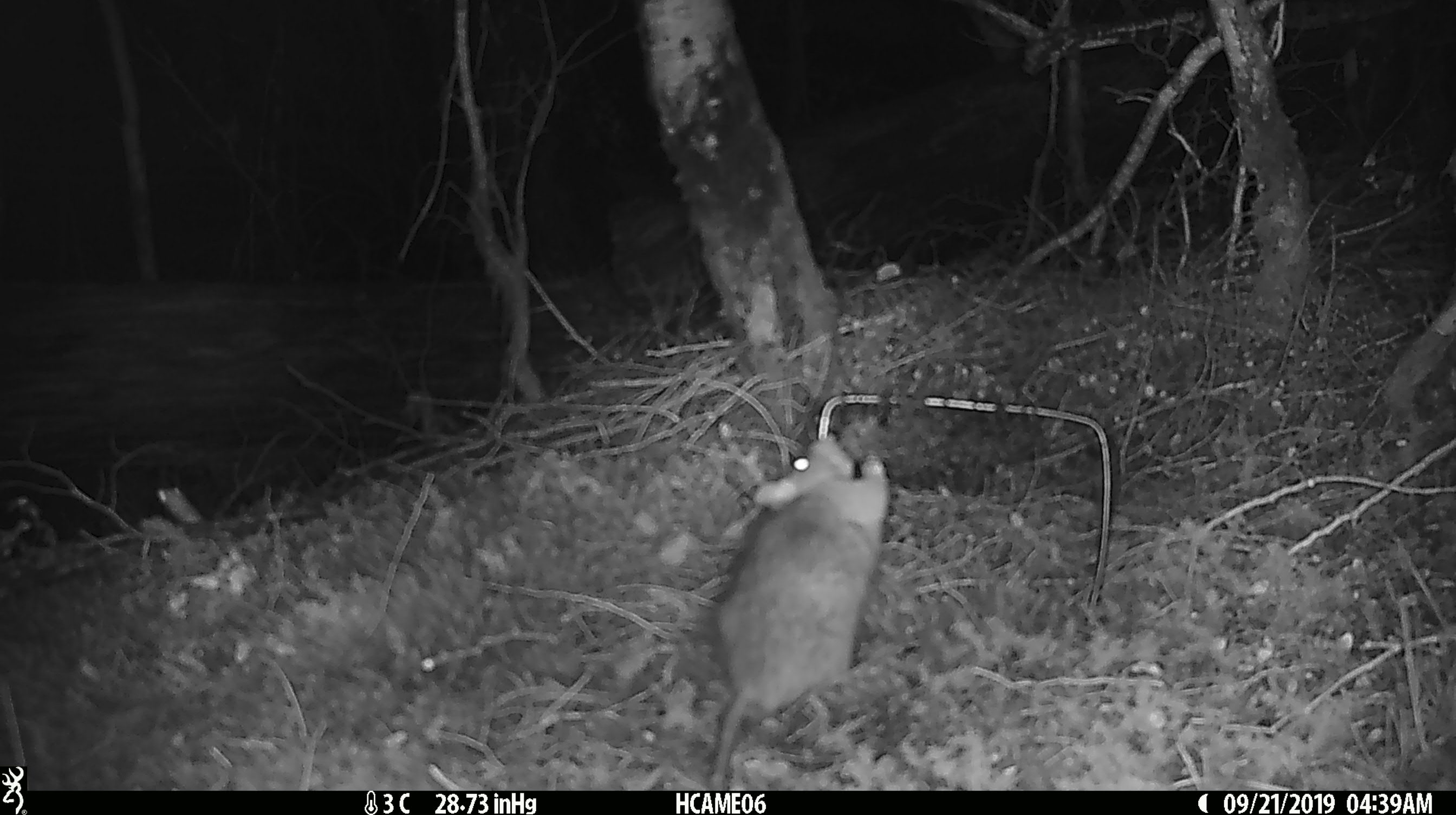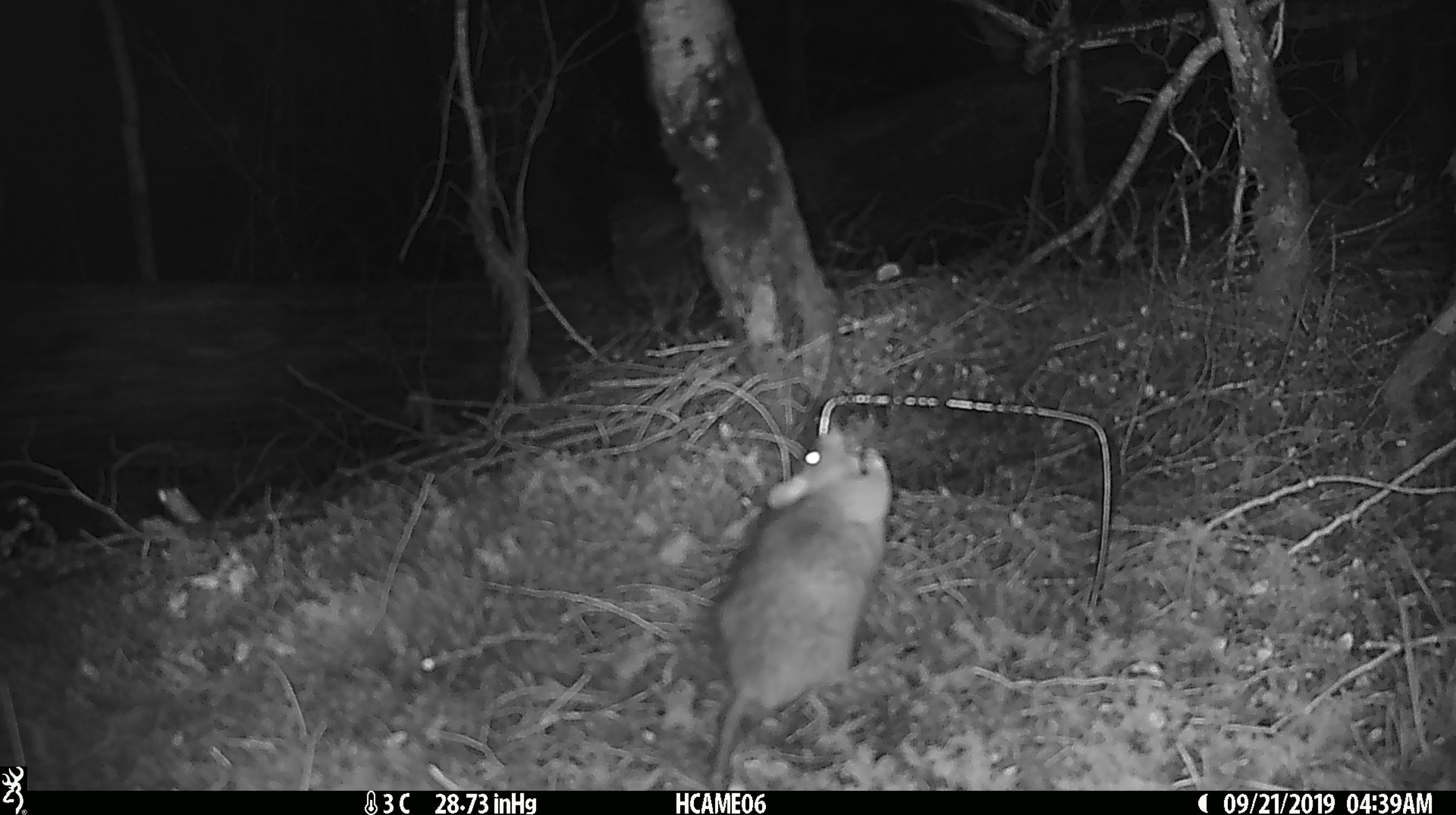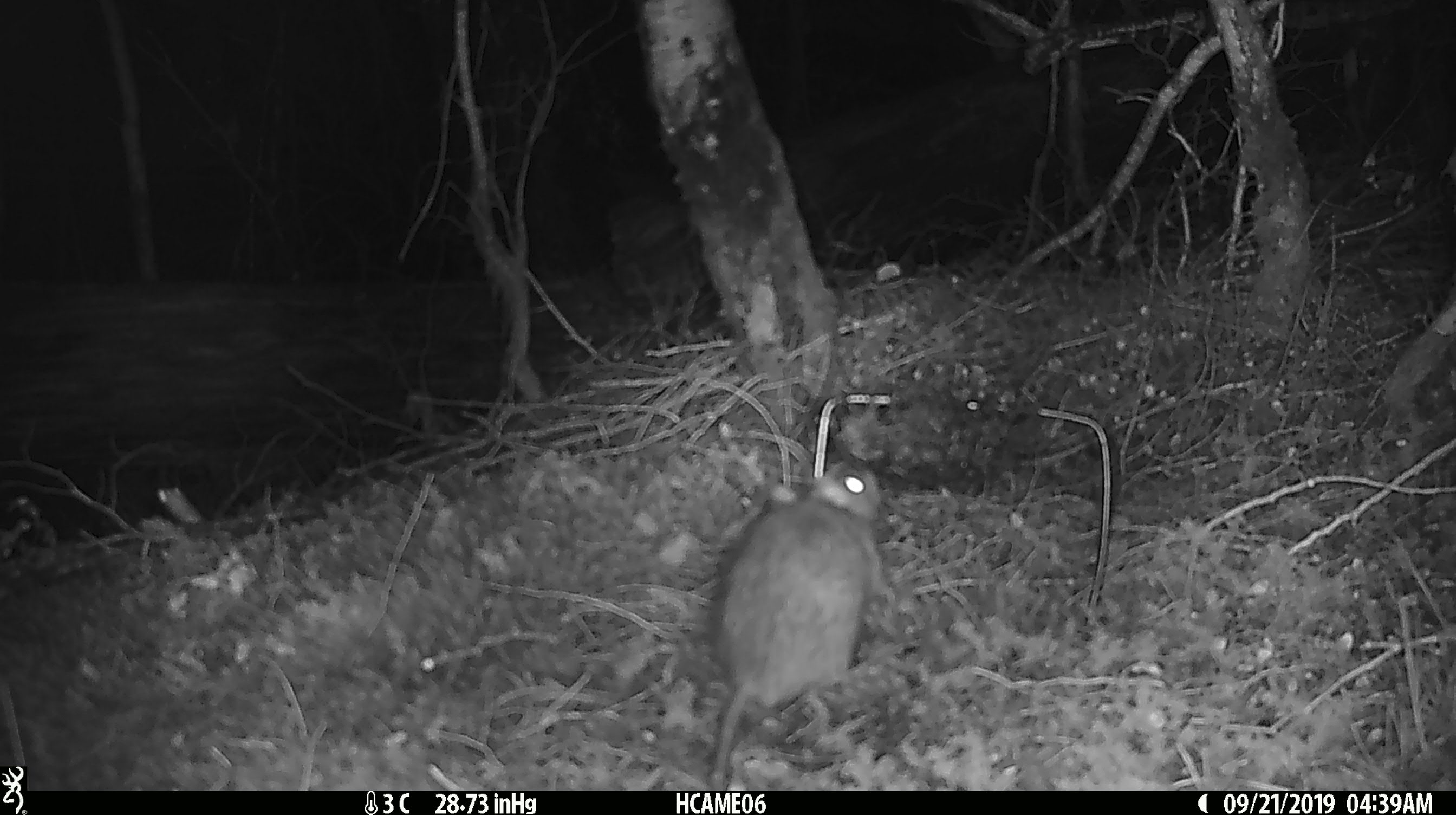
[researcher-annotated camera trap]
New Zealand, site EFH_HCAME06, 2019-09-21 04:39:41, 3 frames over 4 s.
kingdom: Animalia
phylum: Chordata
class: Mammalia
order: Rodentia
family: Muridae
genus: Rattus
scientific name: Rattus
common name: rat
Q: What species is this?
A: Rat (Rattus).